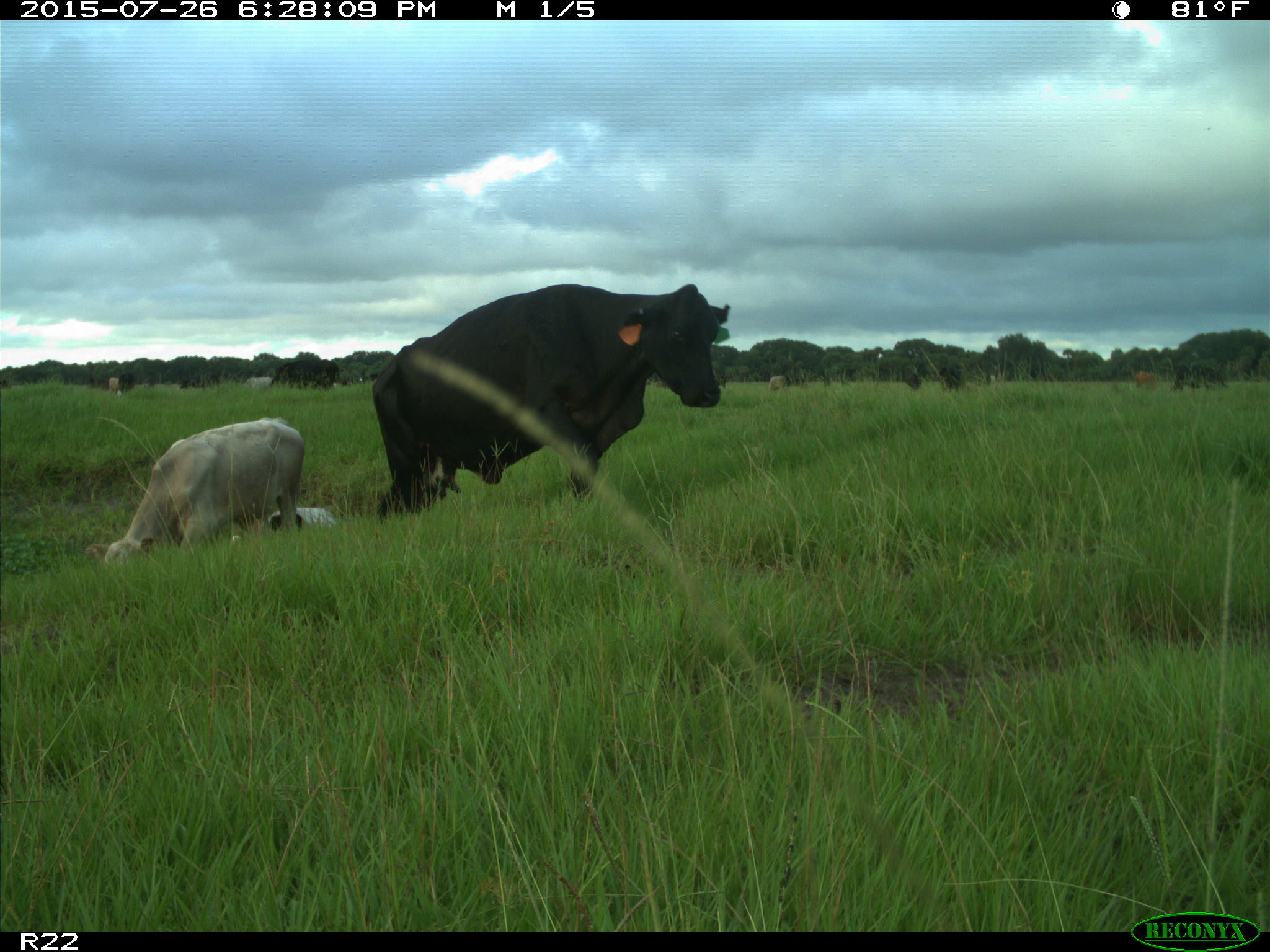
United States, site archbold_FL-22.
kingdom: Animalia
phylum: Chordata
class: Mammalia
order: Artiodactyla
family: Bovidae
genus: Bos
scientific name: Bos taurus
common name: domestic cow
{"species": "Bos taurus (domestic cow)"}